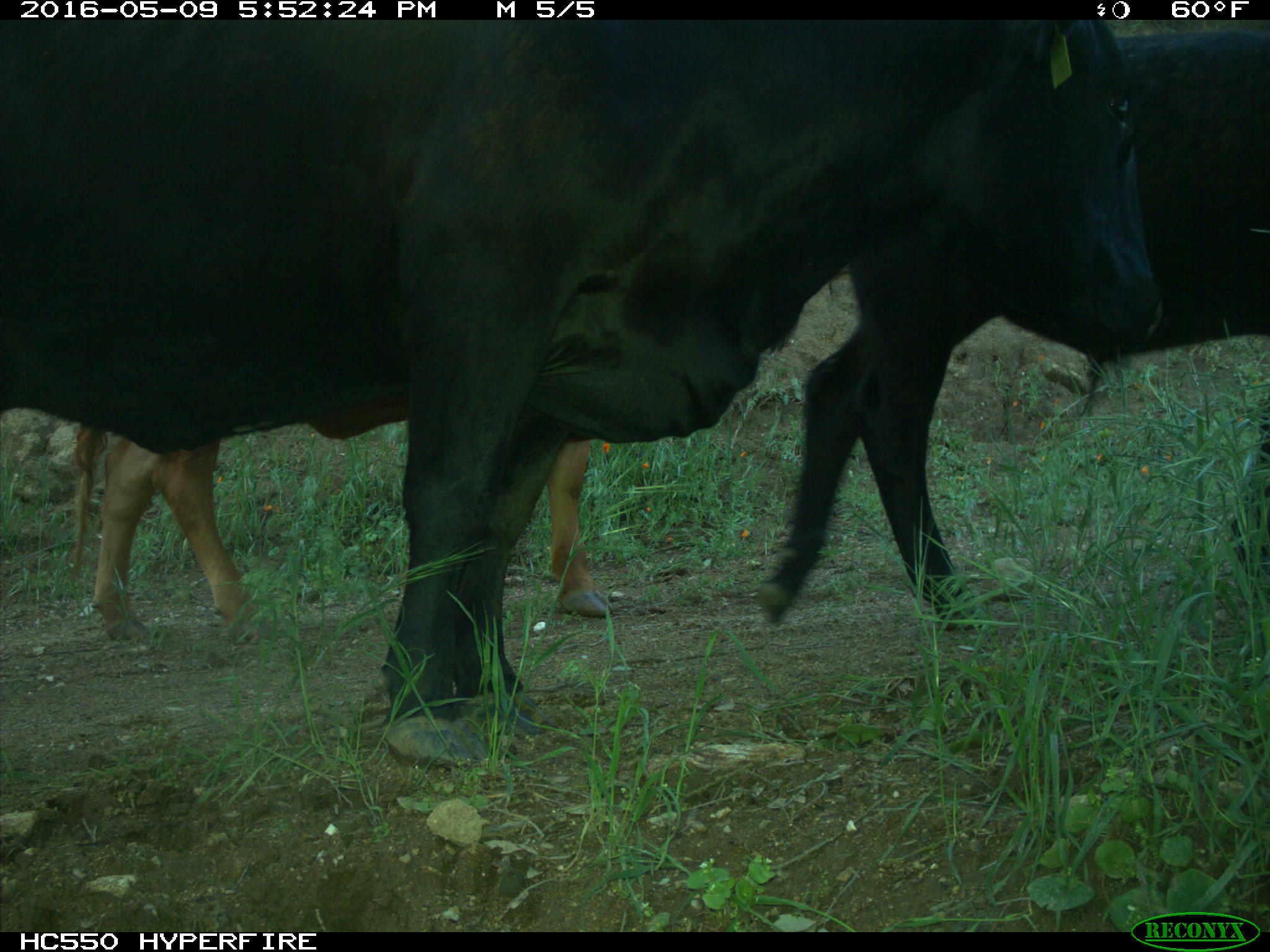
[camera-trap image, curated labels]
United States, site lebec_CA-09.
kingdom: Animalia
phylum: Chordata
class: Mammalia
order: Artiodactyla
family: Bovidae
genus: Bos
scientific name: Bos taurus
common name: domestic cow